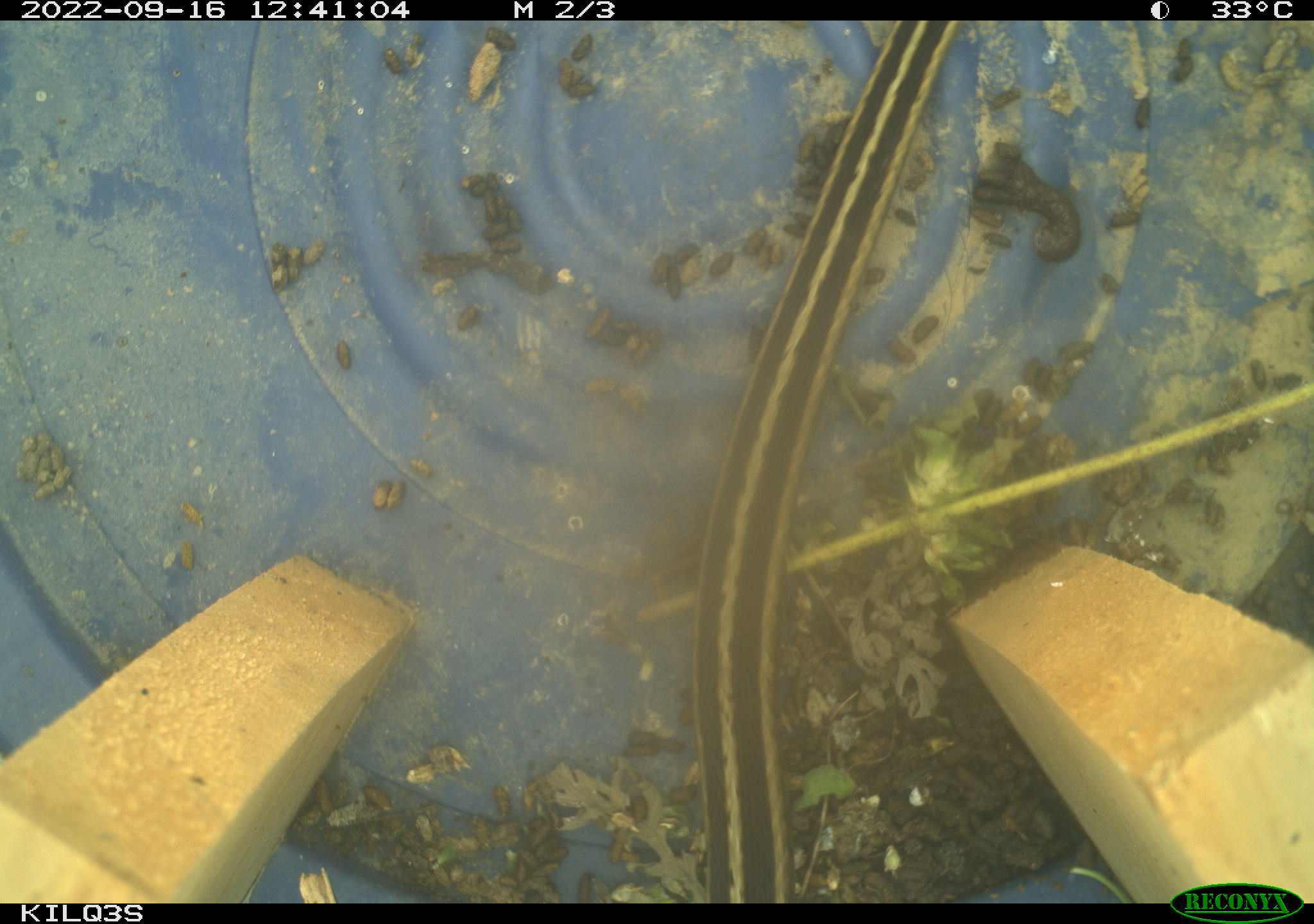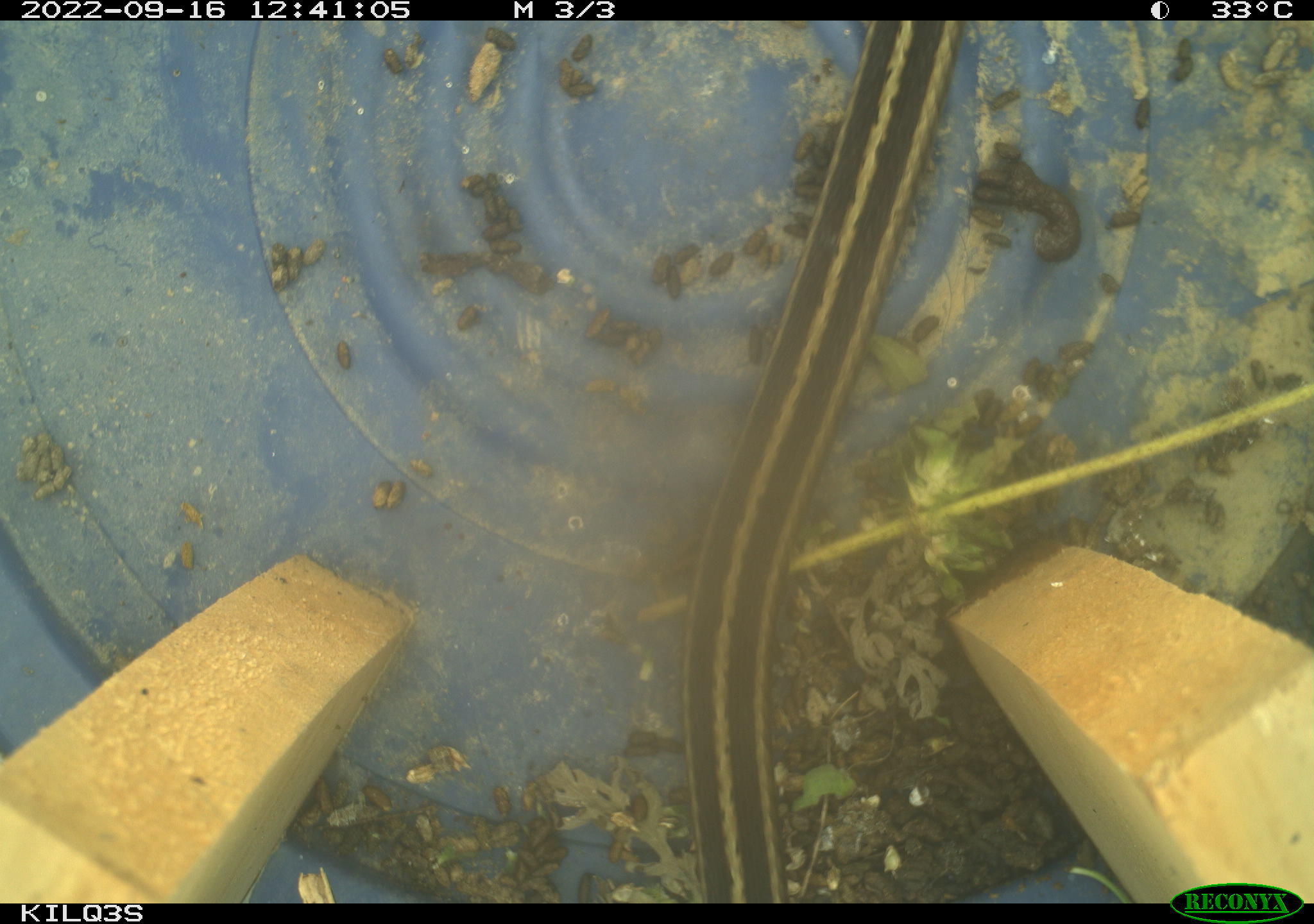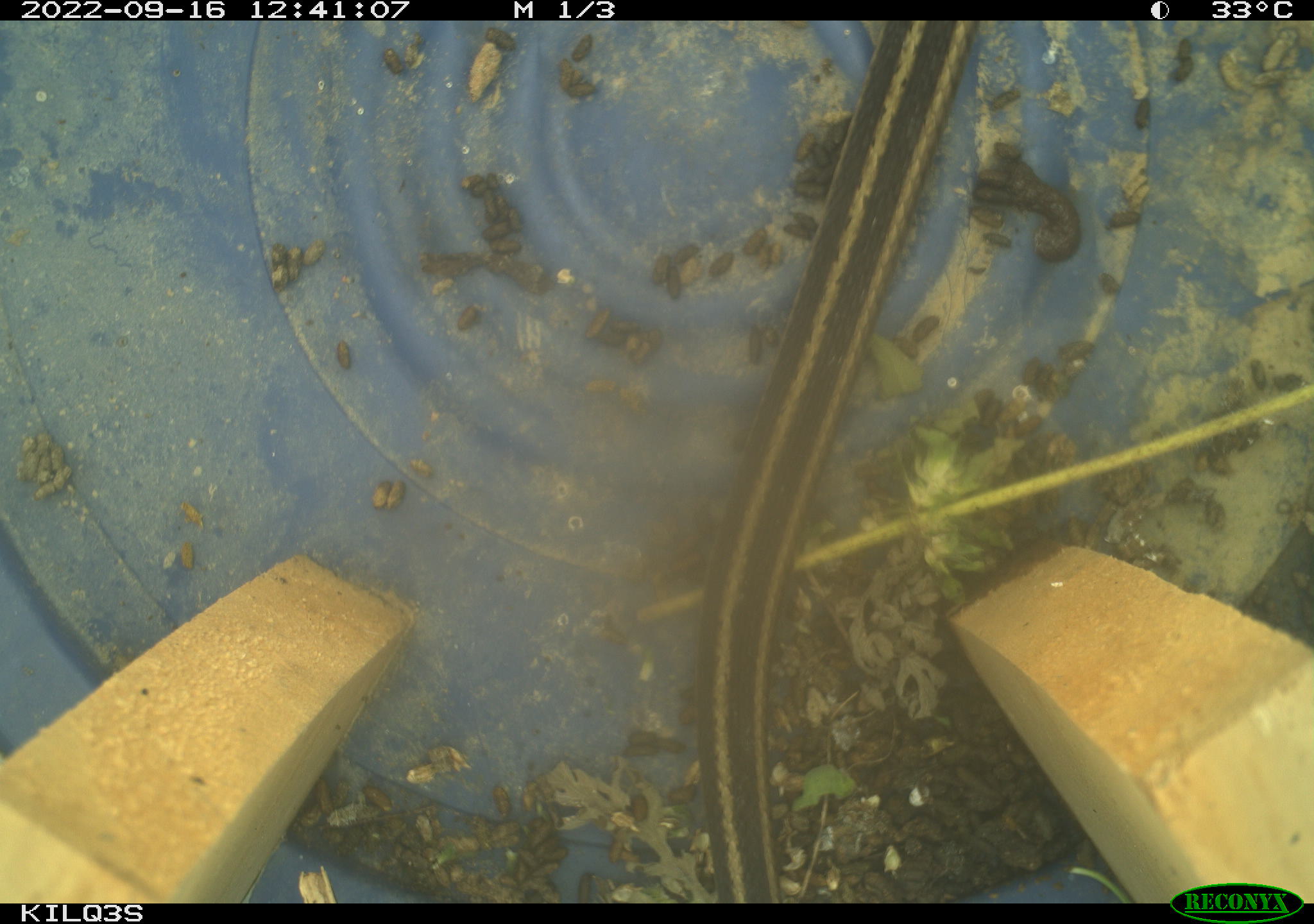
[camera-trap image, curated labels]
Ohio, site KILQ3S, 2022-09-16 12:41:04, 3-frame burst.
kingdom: Animalia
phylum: Chordata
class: Reptilia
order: Squamata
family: Colubridae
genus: Thamnophis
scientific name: Thamnophis sirtalis sirtalis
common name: eastern gartersnake